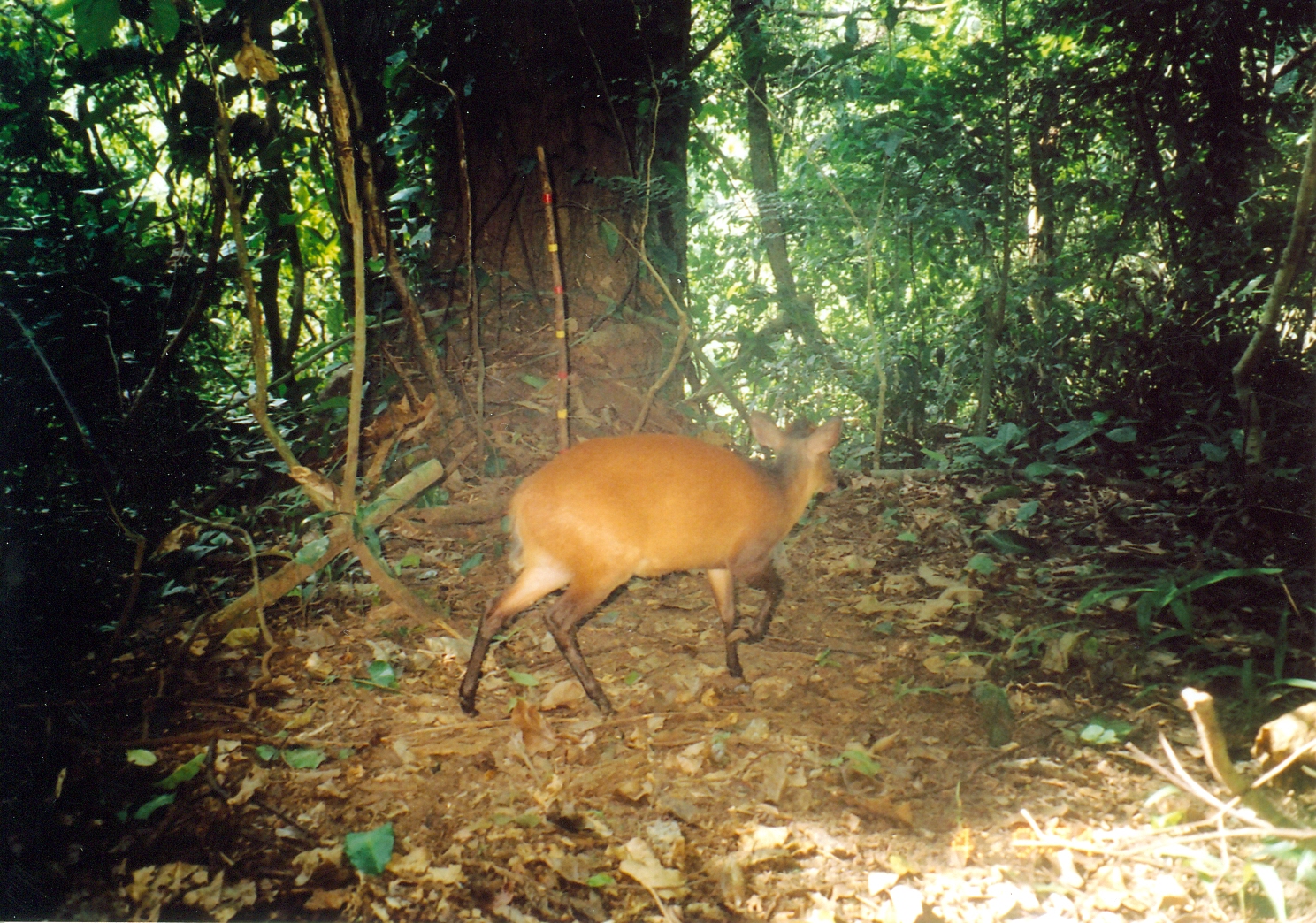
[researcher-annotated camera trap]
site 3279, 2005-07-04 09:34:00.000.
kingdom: Animalia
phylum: Chordata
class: Mammalia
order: Artiodactyla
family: Bovidae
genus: Cephalophus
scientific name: Cephalophus harveyi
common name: harvey's duiker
Cephalophus harveyi (harvey's duiker), count 1.